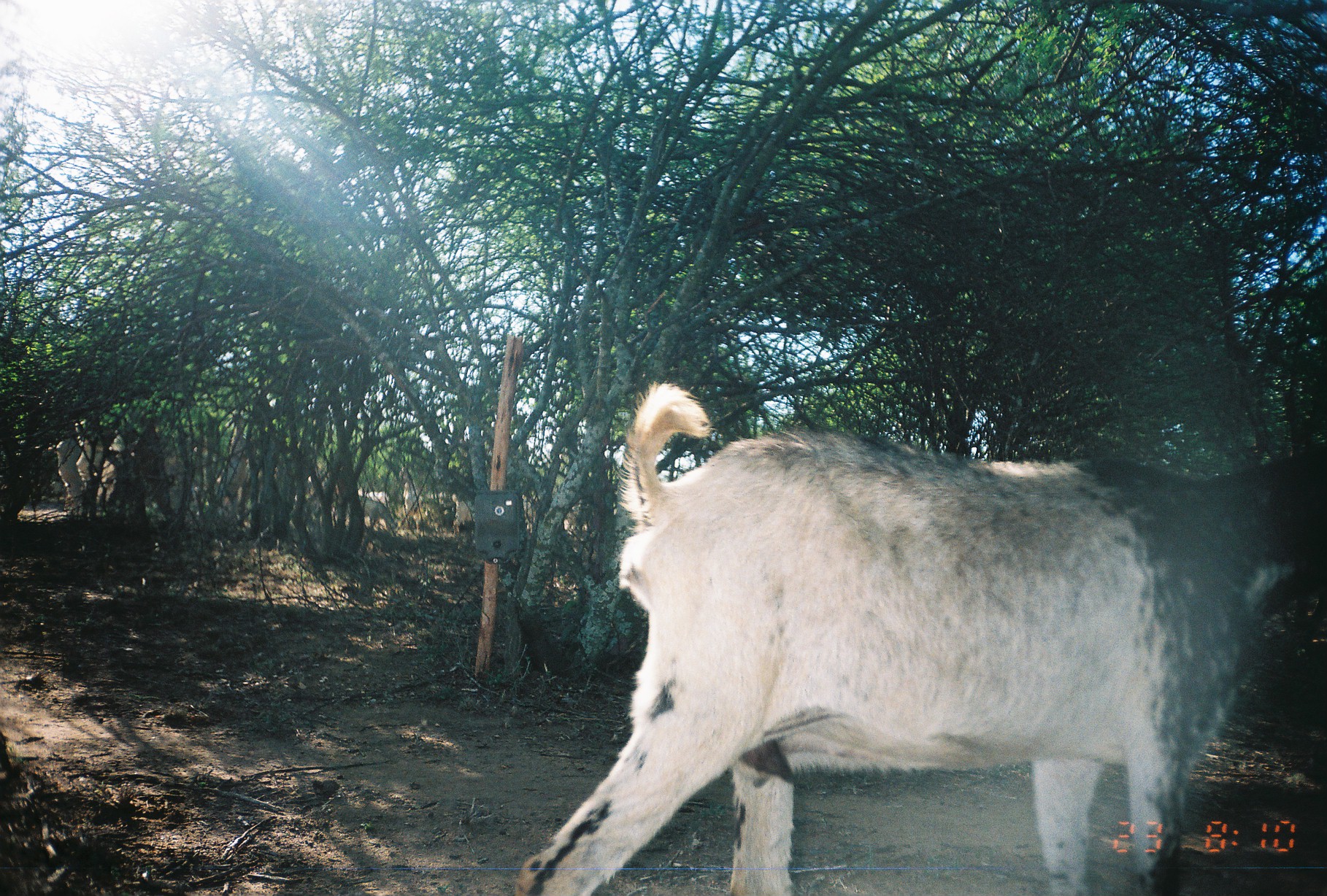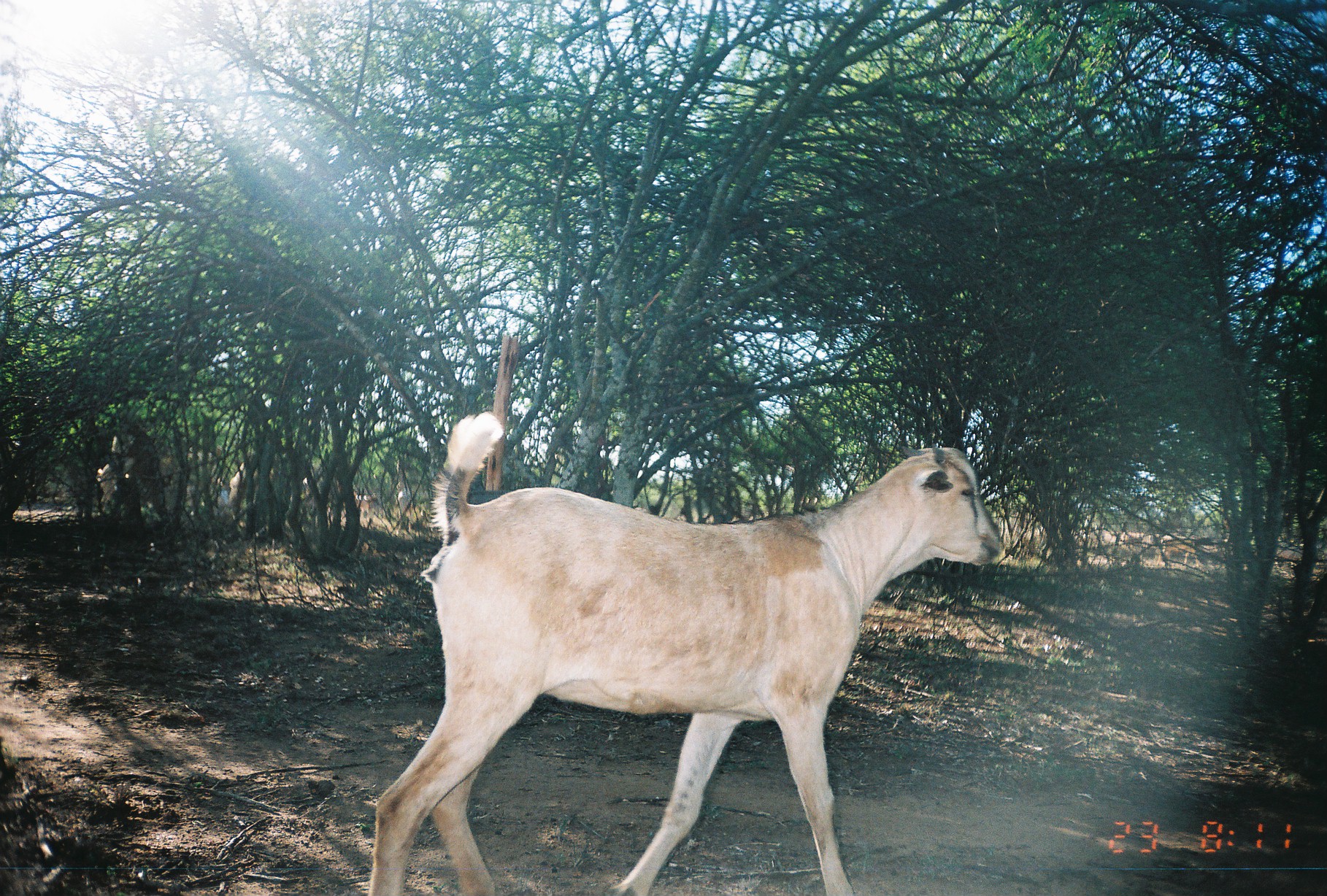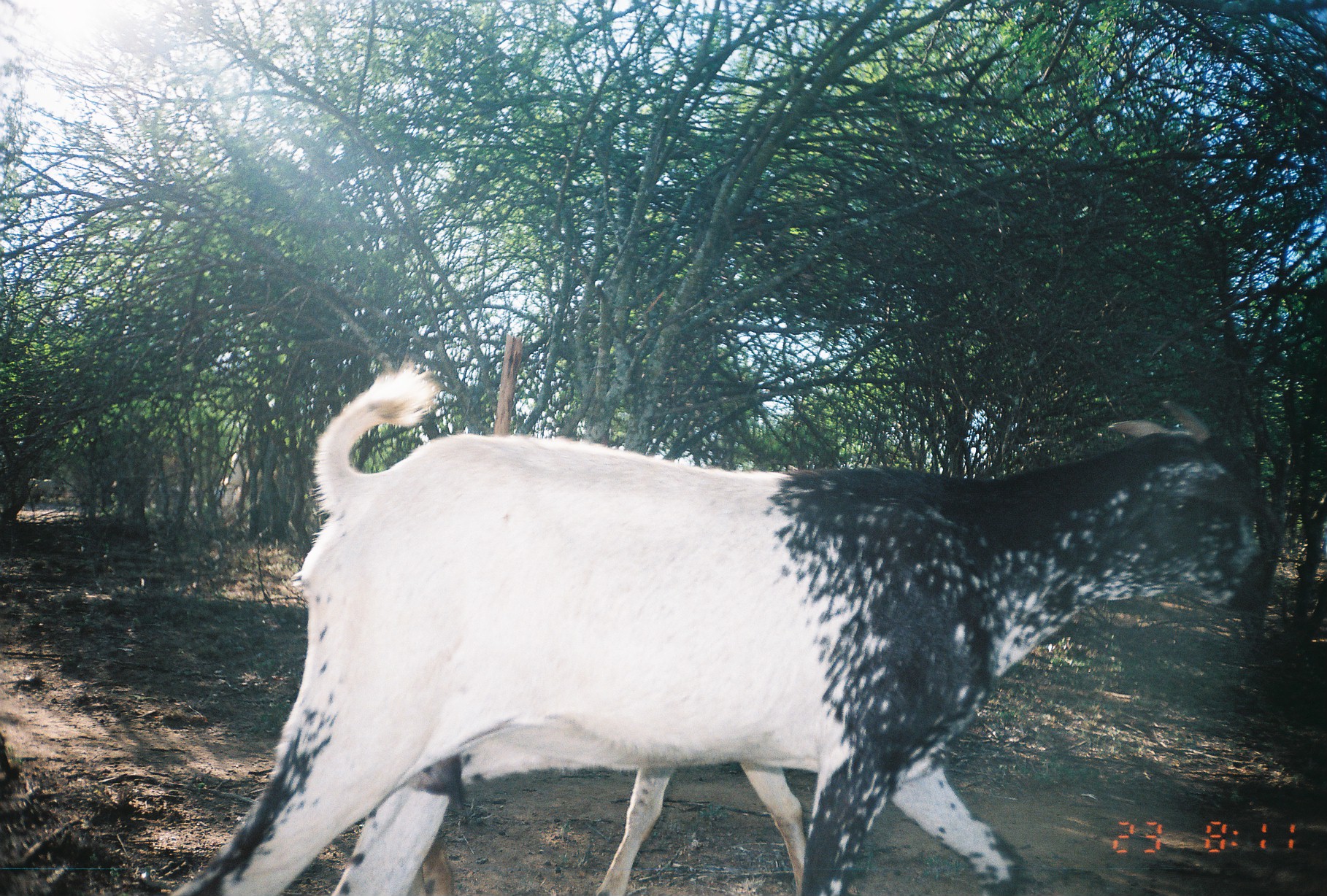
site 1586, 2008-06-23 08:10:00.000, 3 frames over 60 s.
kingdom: Animalia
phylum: Chordata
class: Mammalia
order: Artiodactyla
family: Bovidae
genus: Capra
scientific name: Capra aegagrus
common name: wild goat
Capra aegagrus (wild goat), count 4.